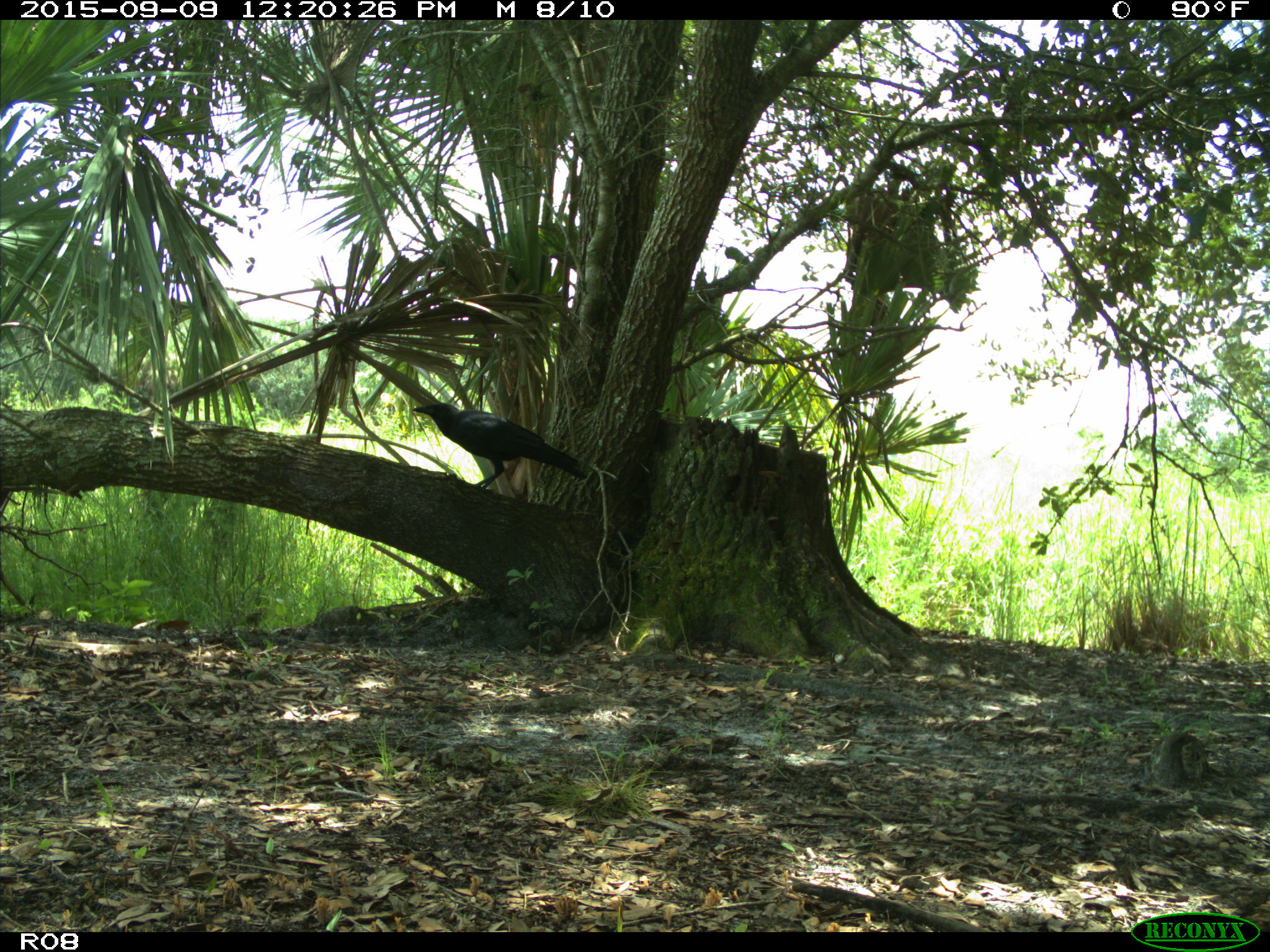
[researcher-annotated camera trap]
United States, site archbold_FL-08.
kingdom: Animalia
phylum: Chordata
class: Aves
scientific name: Aves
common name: birds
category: unidentified bird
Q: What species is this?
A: Unidentified bird (birds) (Aves).